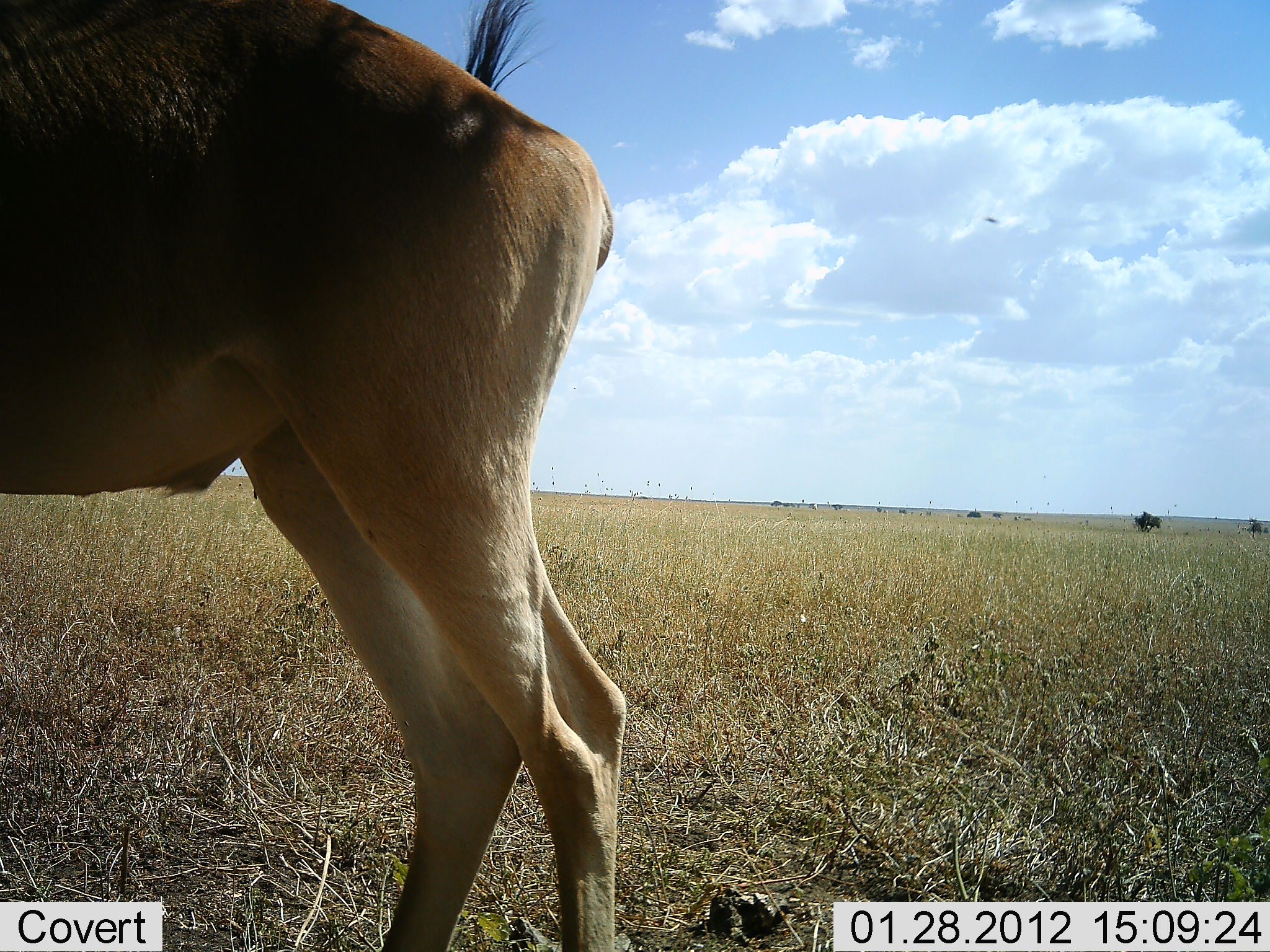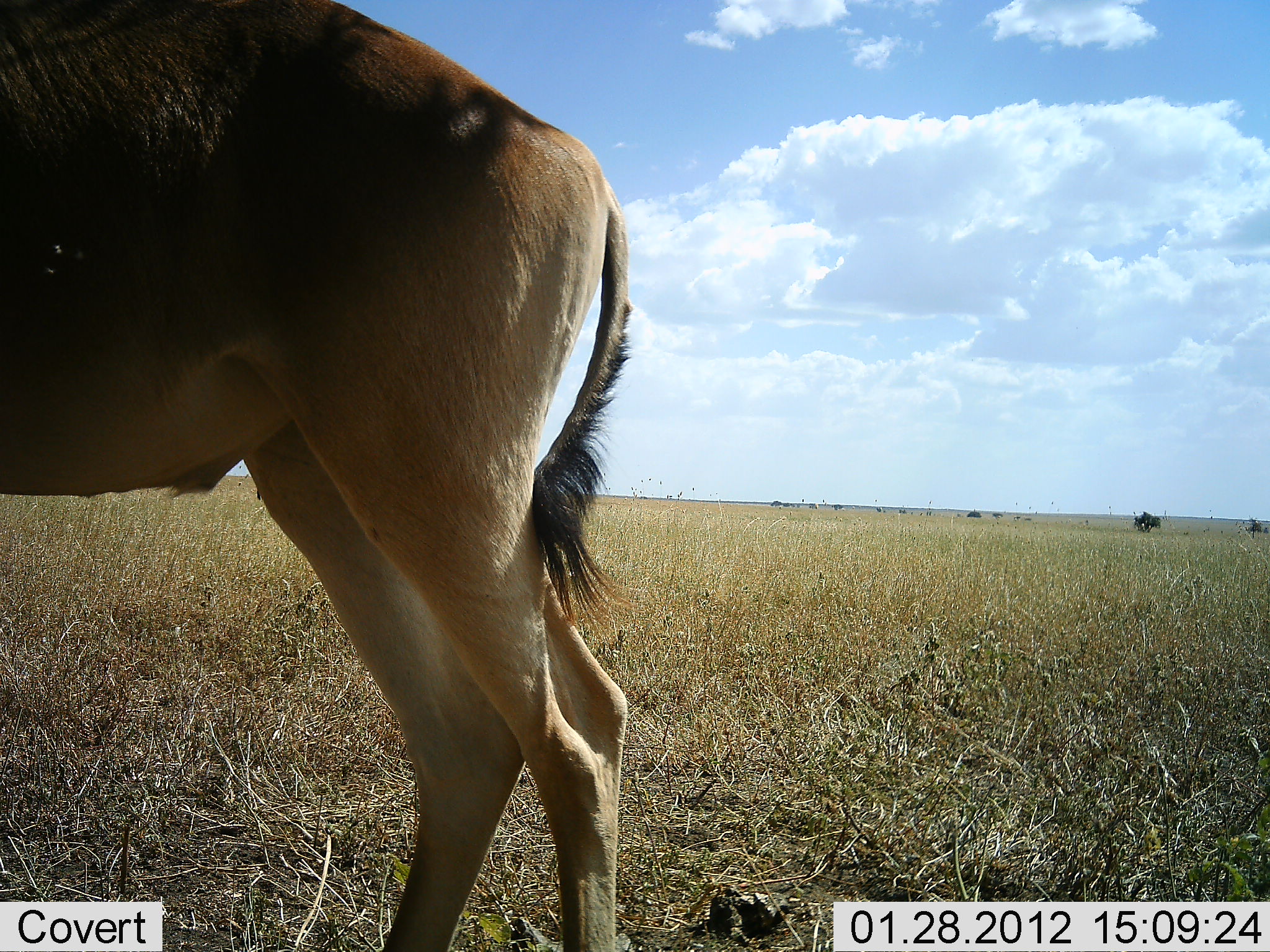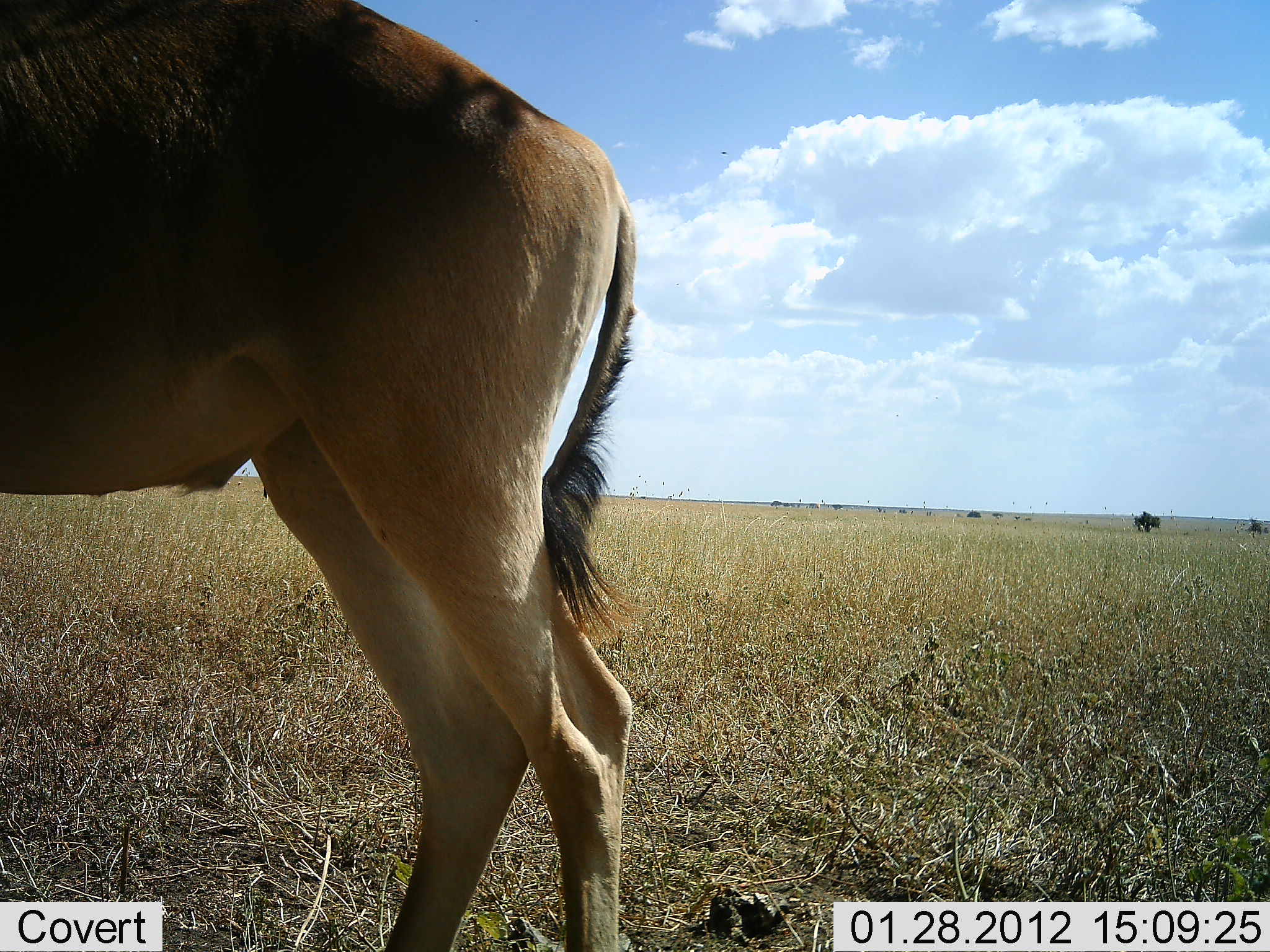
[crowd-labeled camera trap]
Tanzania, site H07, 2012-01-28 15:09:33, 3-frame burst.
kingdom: Animalia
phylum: Chordata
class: Mammalia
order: Artiodactyla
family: Bovidae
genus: Alcelaphus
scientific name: Alcelaphus buselaphus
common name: hartebeest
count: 1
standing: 100%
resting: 13%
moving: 0%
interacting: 0%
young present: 0%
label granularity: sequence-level